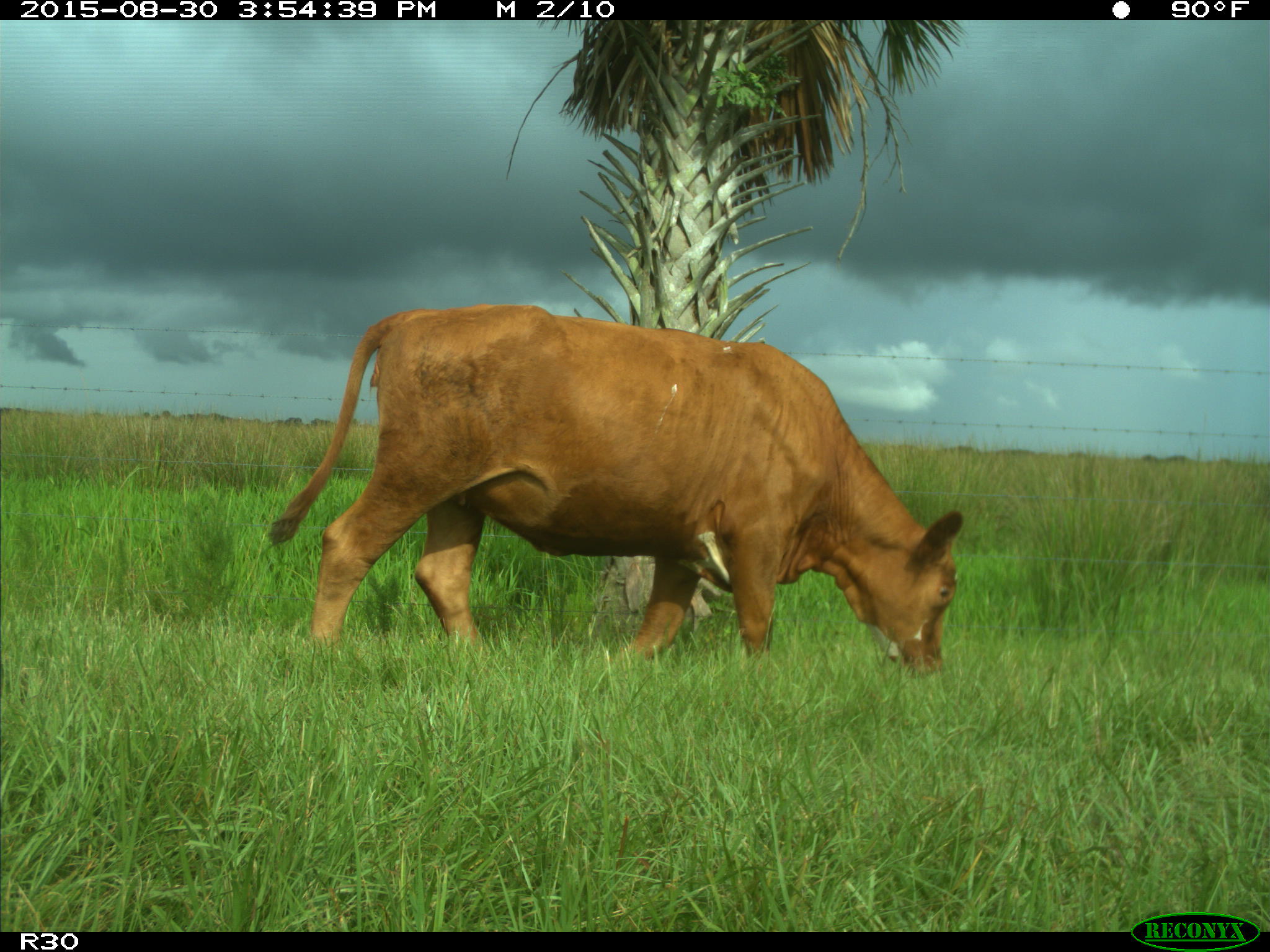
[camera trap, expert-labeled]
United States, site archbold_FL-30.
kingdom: Animalia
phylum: Chordata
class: Mammalia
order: Artiodactyla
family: Bovidae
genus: Bos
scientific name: Bos taurus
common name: domestic cow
Bos taurus (domestic cow).